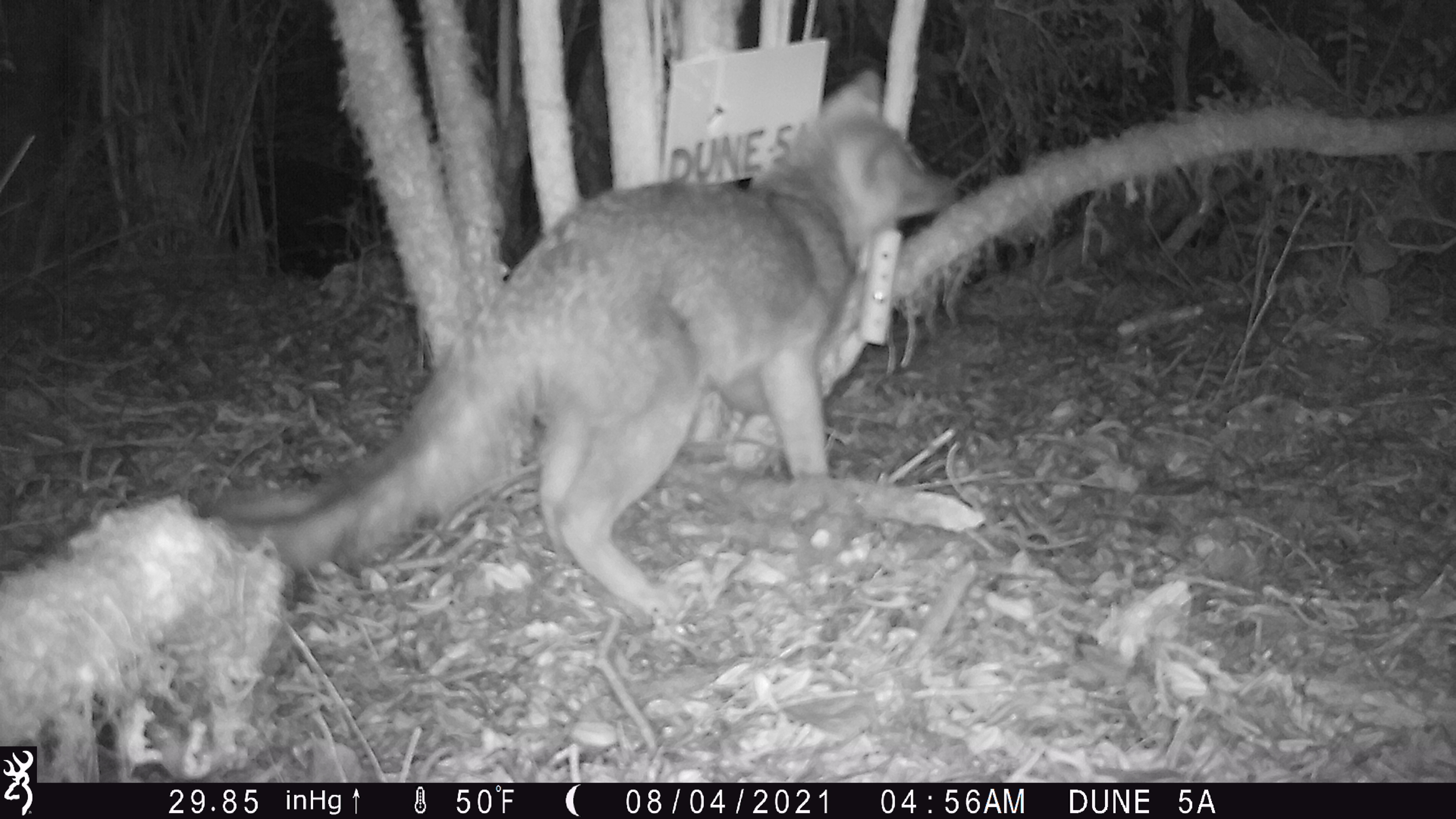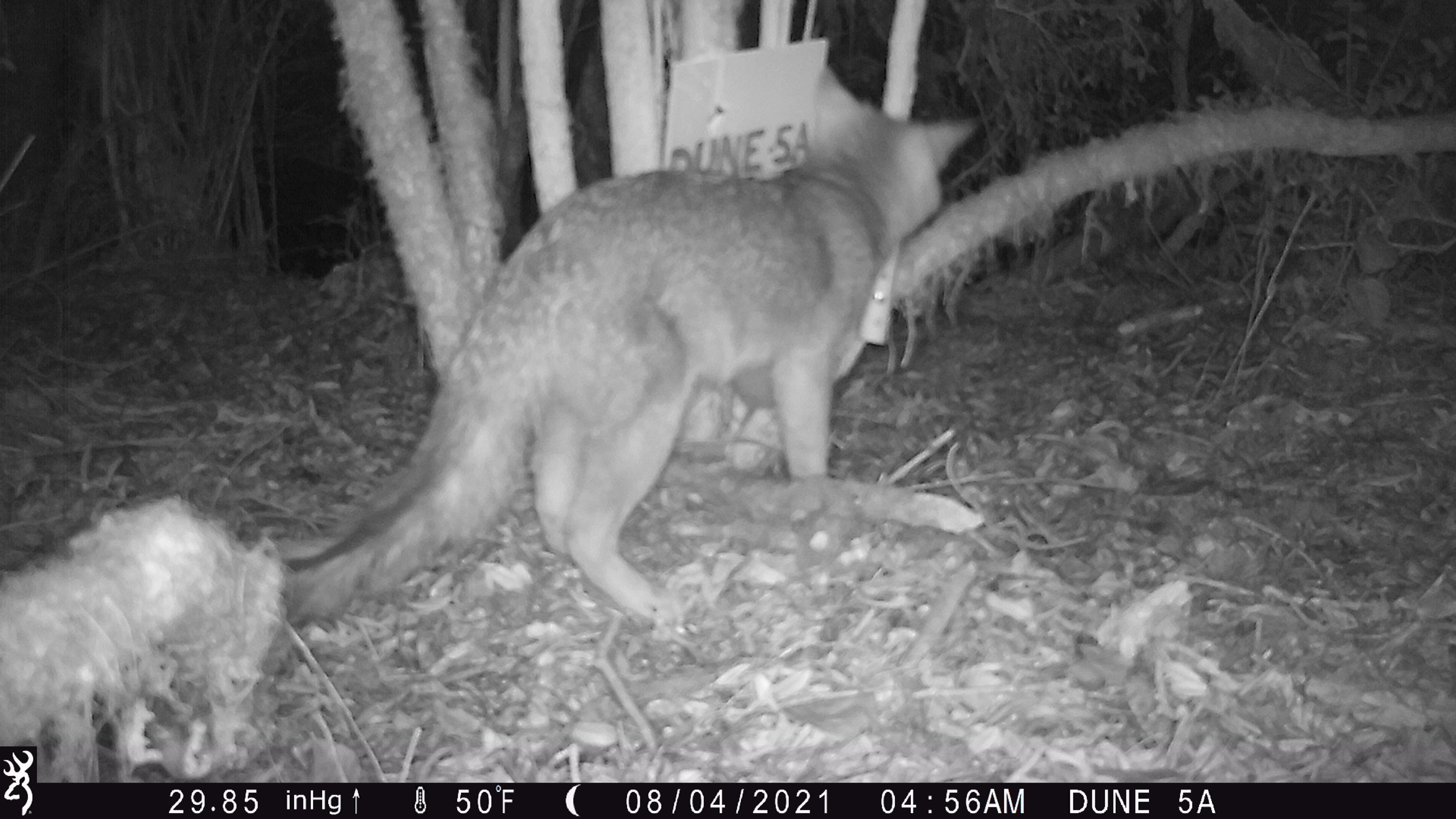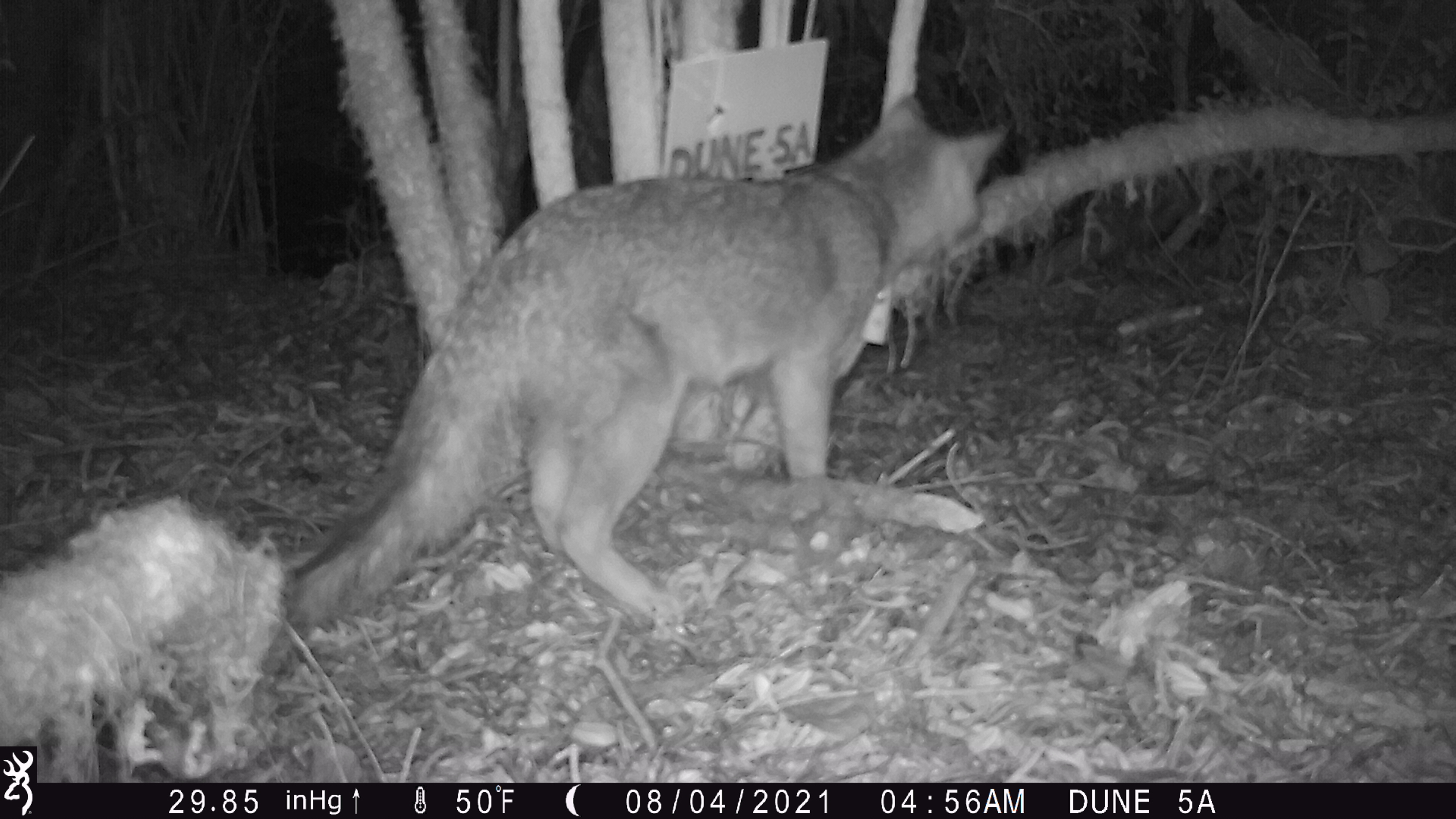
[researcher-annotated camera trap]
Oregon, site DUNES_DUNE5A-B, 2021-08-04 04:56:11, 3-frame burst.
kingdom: Animalia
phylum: Chordata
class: Mammalia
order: Carnivora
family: Canidae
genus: Urocyon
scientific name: Urocyon cinereoargenteus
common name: gray fox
Gray fox (Urocyon cinereoargenteus).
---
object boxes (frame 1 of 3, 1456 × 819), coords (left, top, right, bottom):
gray fox: (231, 64, 960, 626)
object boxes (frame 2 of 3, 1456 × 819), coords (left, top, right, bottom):
gray fox: (213, 63, 986, 621)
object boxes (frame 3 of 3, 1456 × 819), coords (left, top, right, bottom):
gray fox: (267, 86, 1018, 641)